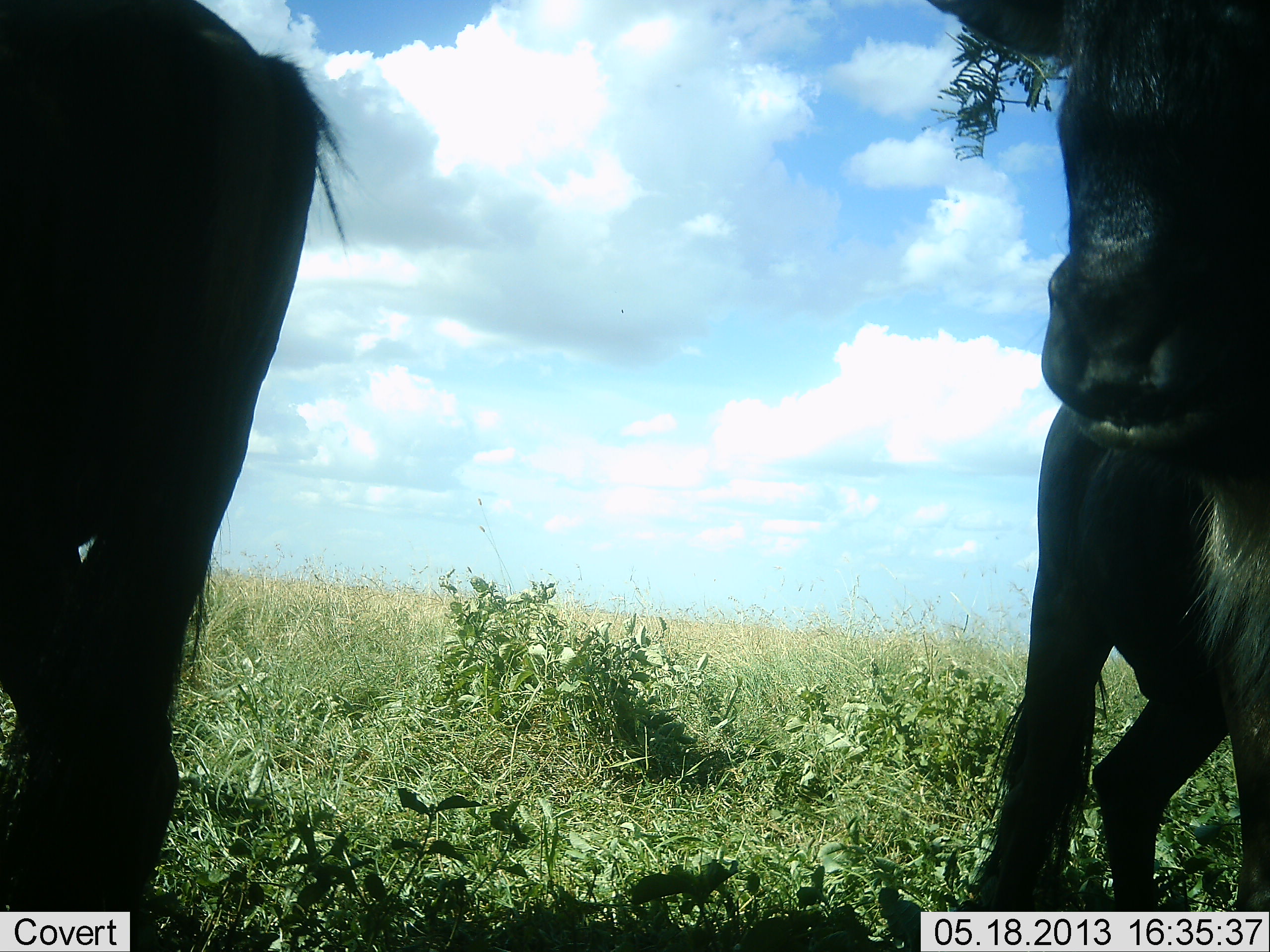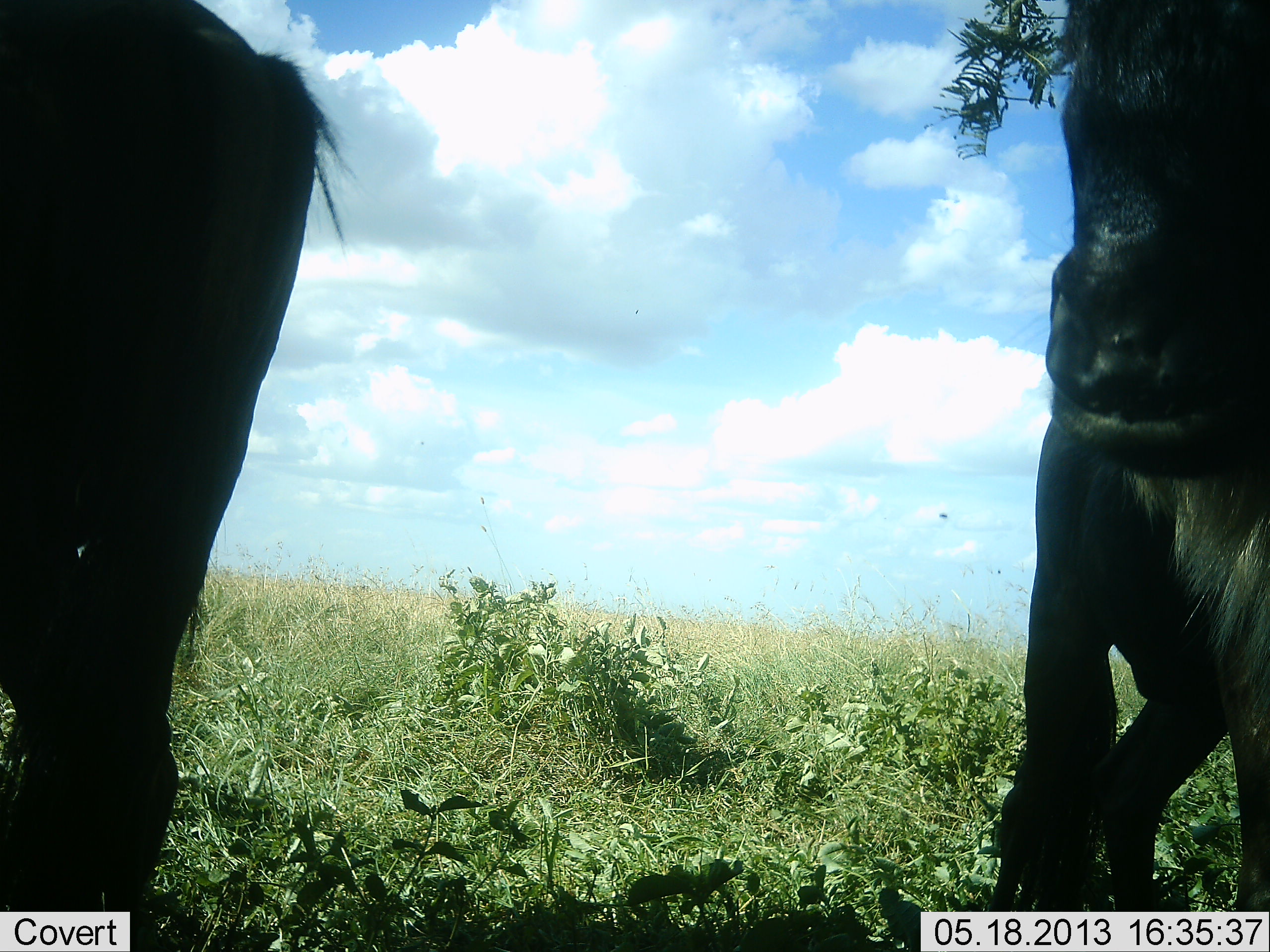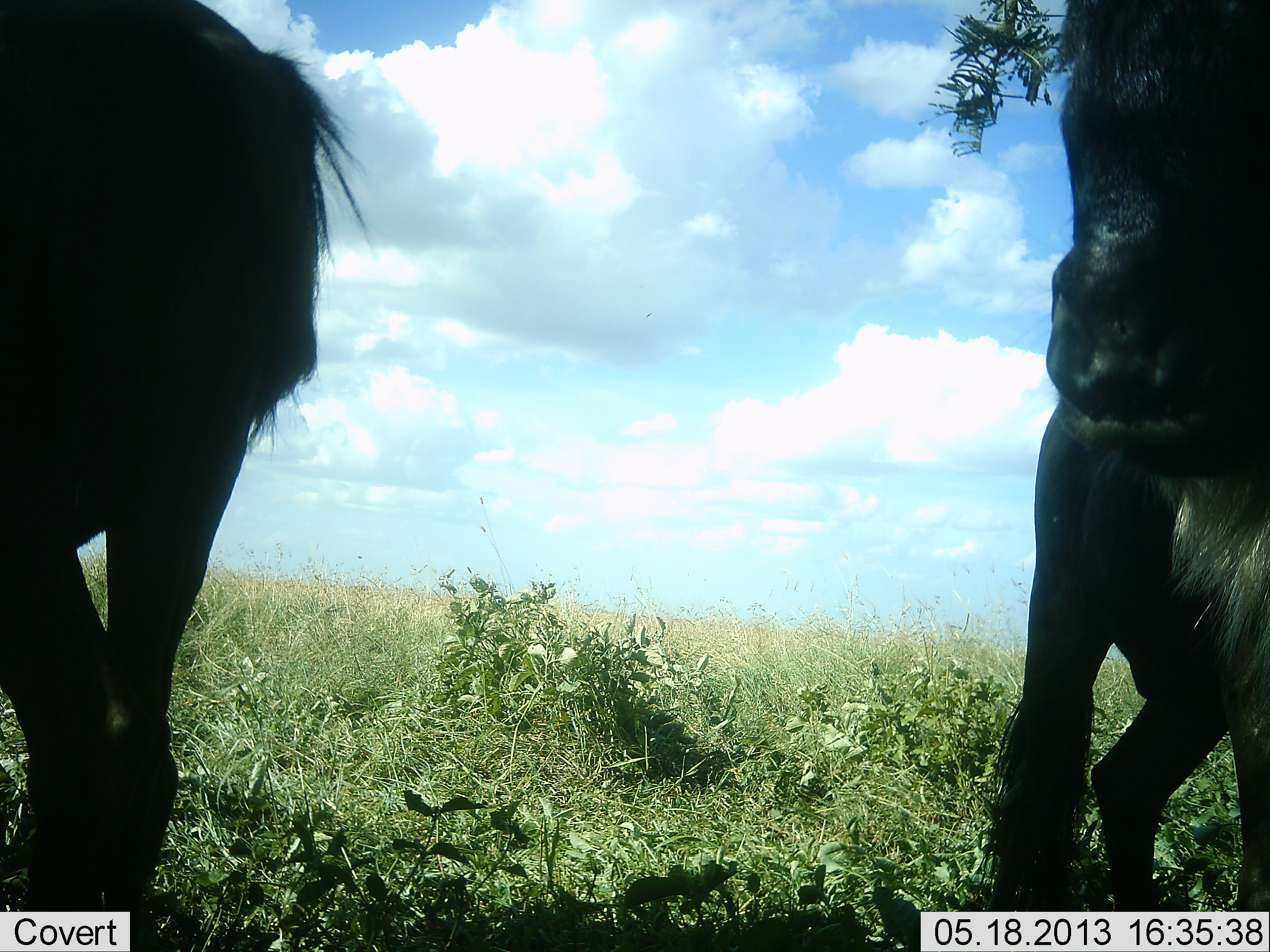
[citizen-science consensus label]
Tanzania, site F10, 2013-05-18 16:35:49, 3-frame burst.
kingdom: Animalia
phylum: Chordata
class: Mammalia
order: Artiodactyla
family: Bovidae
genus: Connochaetes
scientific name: Connochaetes taurinus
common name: blue wildebeest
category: wildebeest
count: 2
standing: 91%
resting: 5%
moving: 5%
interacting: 0%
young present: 0%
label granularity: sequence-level